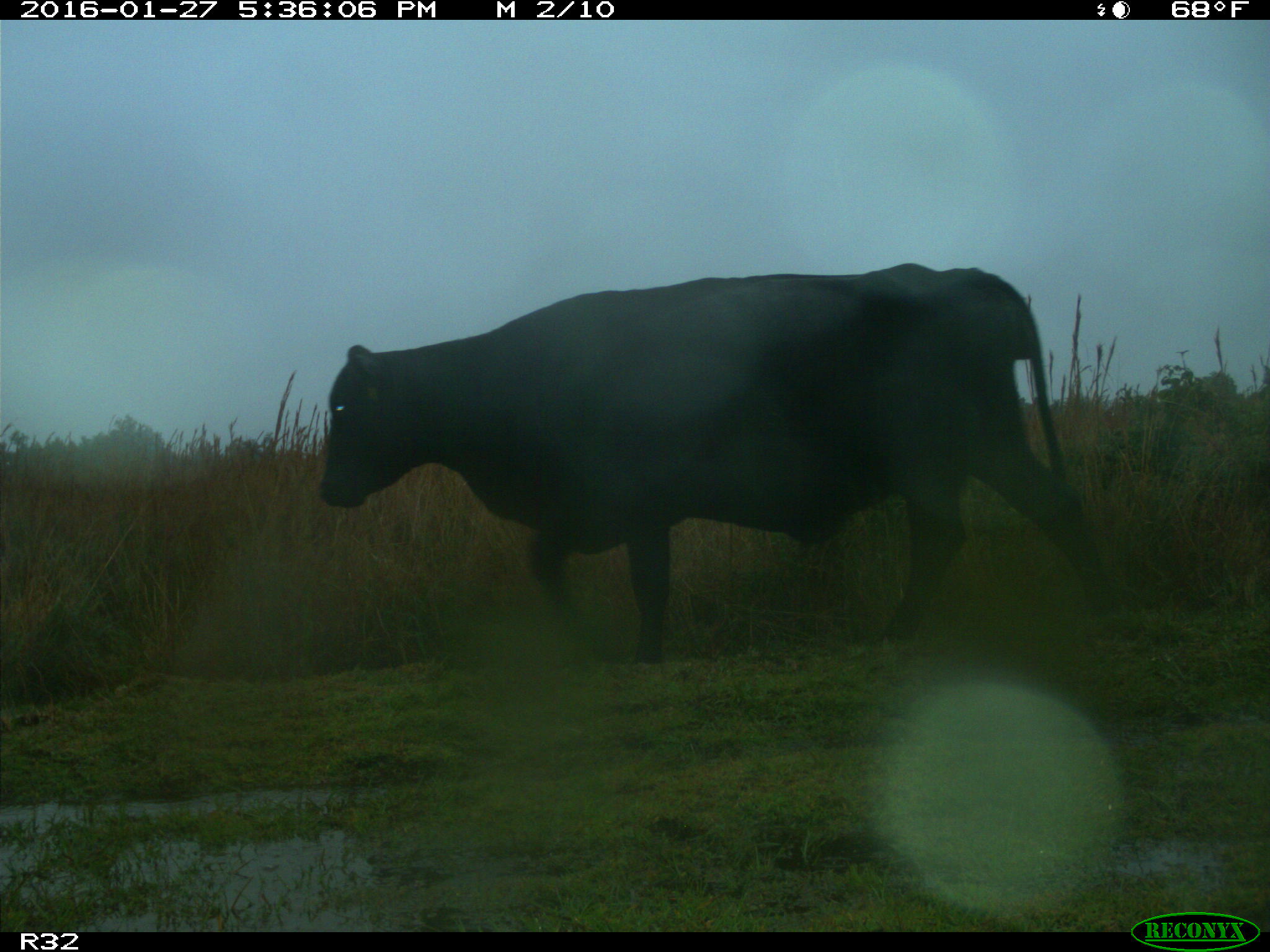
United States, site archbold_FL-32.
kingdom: Animalia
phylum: Chordata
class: Mammalia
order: Artiodactyla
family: Bovidae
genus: Bos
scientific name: Bos taurus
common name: domestic cow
Bos taurus (domestic cow).